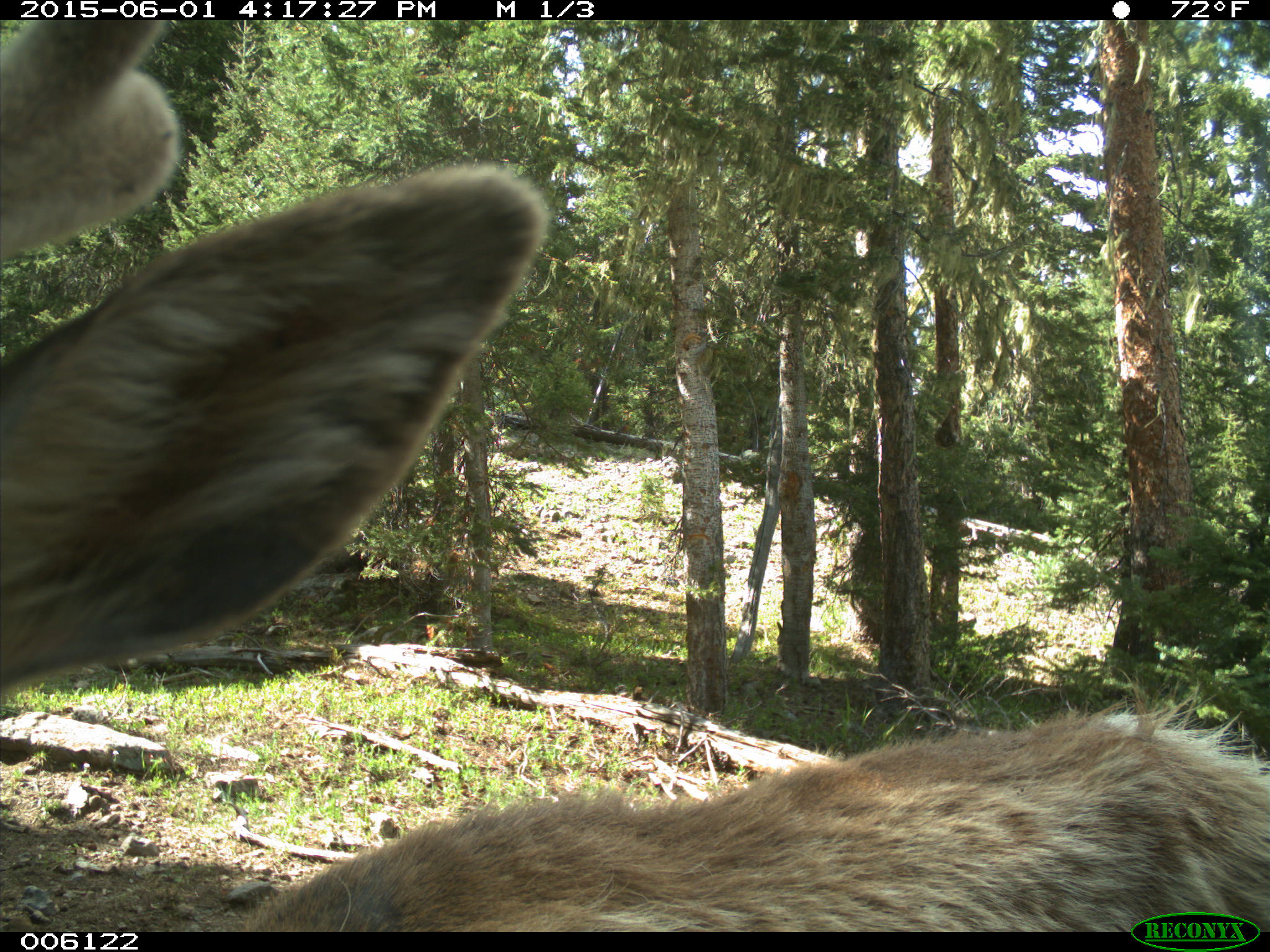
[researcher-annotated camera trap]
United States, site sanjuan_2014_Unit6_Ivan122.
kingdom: Animalia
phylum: Chordata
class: Mammalia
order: Artiodactyla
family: Cervidae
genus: Cervus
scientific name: Cervus elaphus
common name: red deer